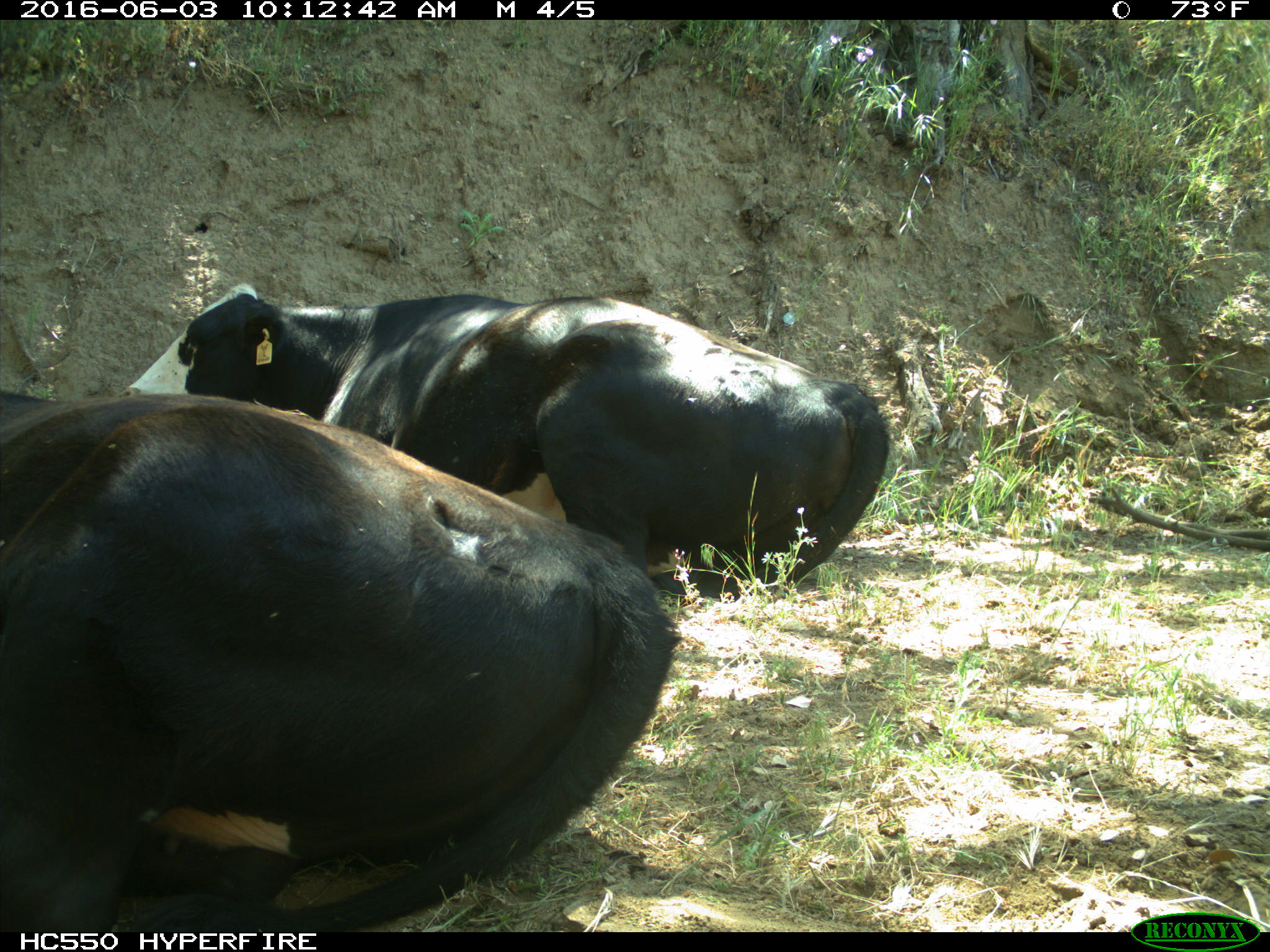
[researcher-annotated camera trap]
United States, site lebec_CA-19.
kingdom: Animalia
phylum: Chordata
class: Mammalia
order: Artiodactyla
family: Bovidae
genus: Bos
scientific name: Bos taurus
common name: domestic cow